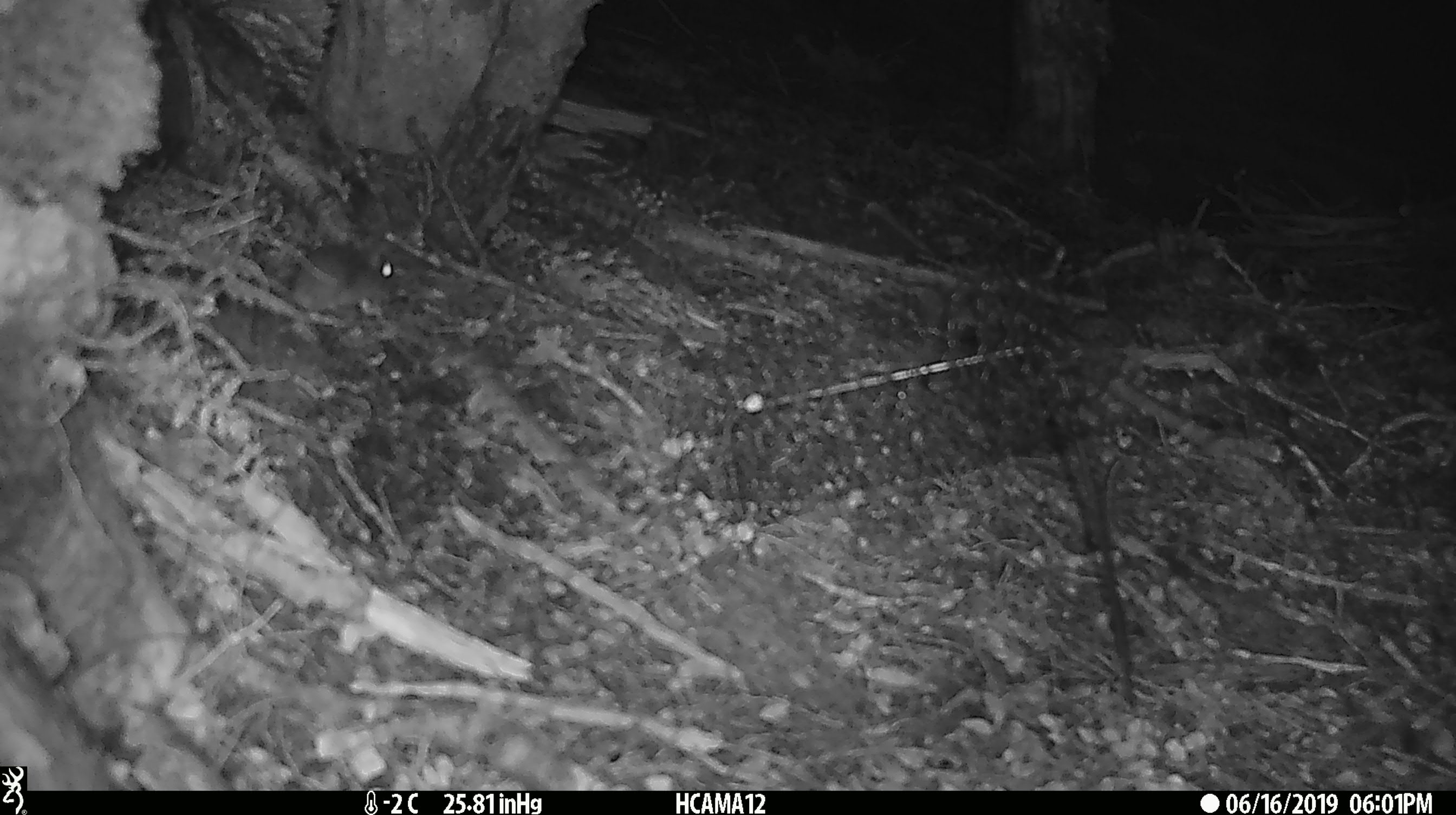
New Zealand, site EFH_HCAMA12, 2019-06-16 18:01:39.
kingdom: Animalia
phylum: Chordata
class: Mammalia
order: Rodentia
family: Muridae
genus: Mus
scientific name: Mus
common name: mouse